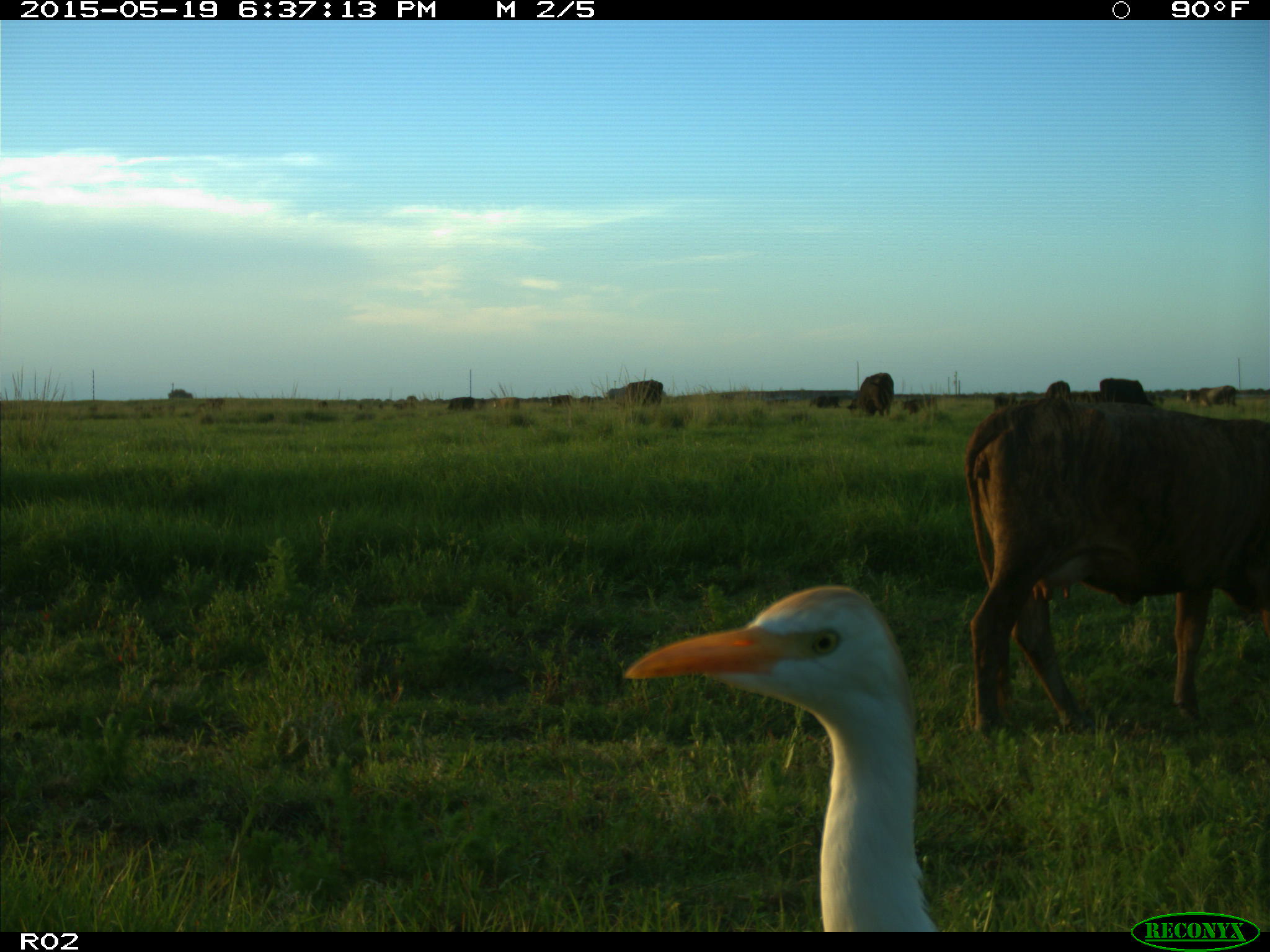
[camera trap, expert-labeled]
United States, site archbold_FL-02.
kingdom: Animalia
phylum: Chordata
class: Mammalia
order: Artiodactyla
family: Bovidae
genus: Bos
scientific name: Bos taurus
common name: domestic cow